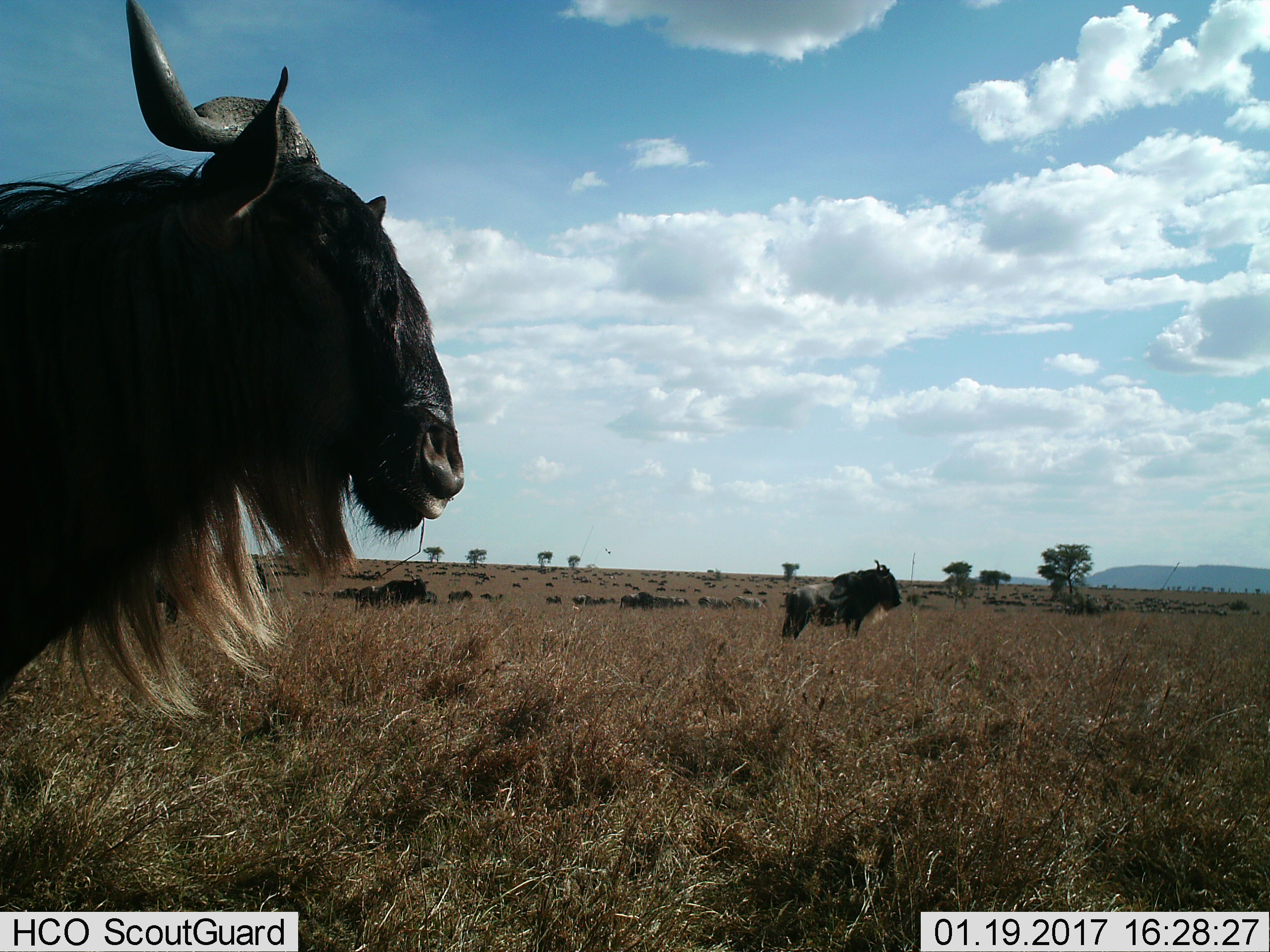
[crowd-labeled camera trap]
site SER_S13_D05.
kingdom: Animalia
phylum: Chordata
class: Mammalia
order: Artiodactyla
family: Bovidae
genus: Connochaetes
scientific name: Connochaetes taurinus taurinus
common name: blue wildebeest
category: wildebeestblue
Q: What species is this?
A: Wildebeestblue (blue wildebeest) (Connochaetes taurinus taurinus).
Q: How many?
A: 51+.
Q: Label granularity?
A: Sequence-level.